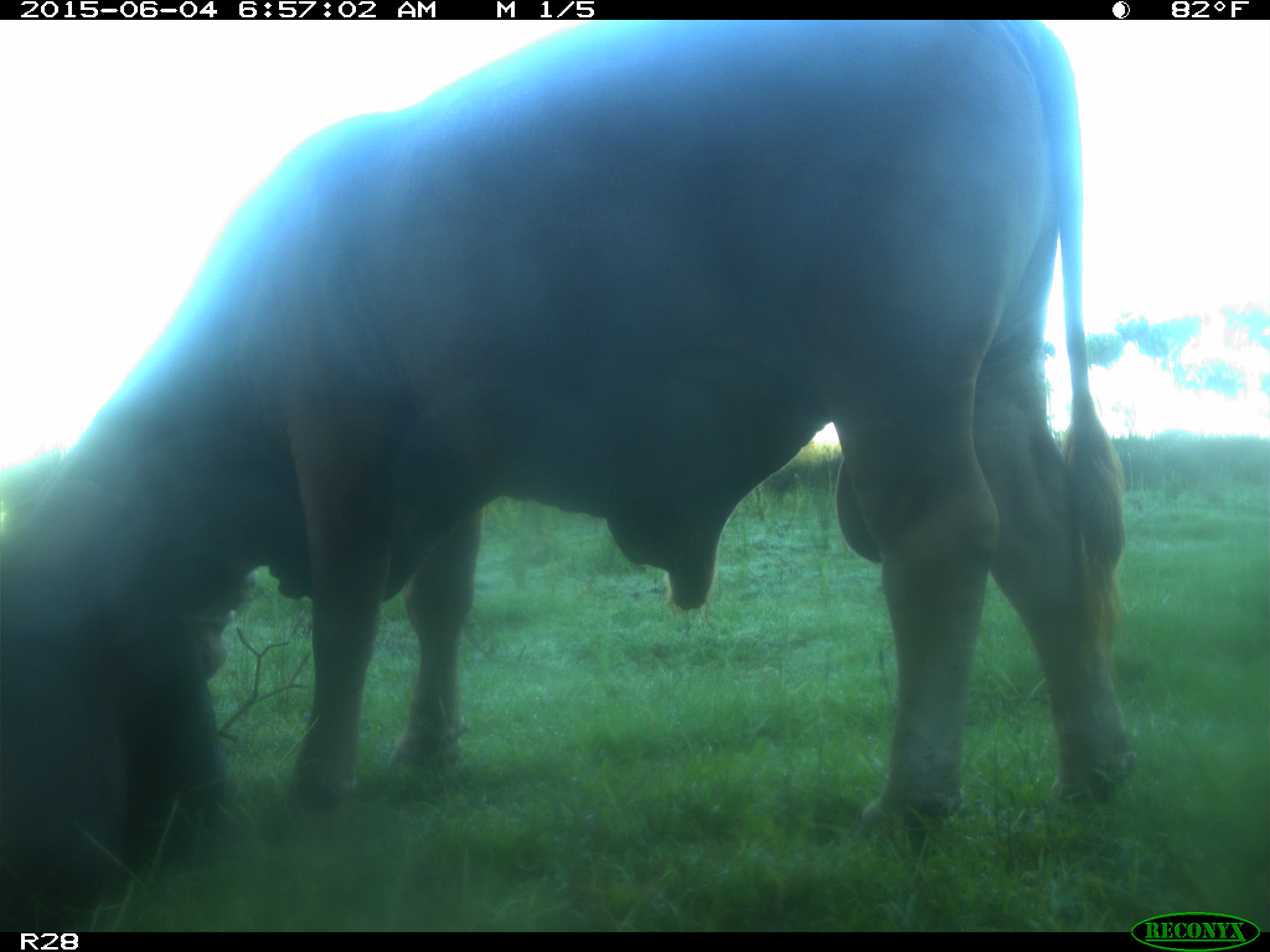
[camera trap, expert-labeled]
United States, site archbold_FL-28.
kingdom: Animalia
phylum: Chordata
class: Mammalia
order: Artiodactyla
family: Bovidae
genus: Bos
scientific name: Bos taurus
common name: domestic cow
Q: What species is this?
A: Bos taurus (domestic cow).